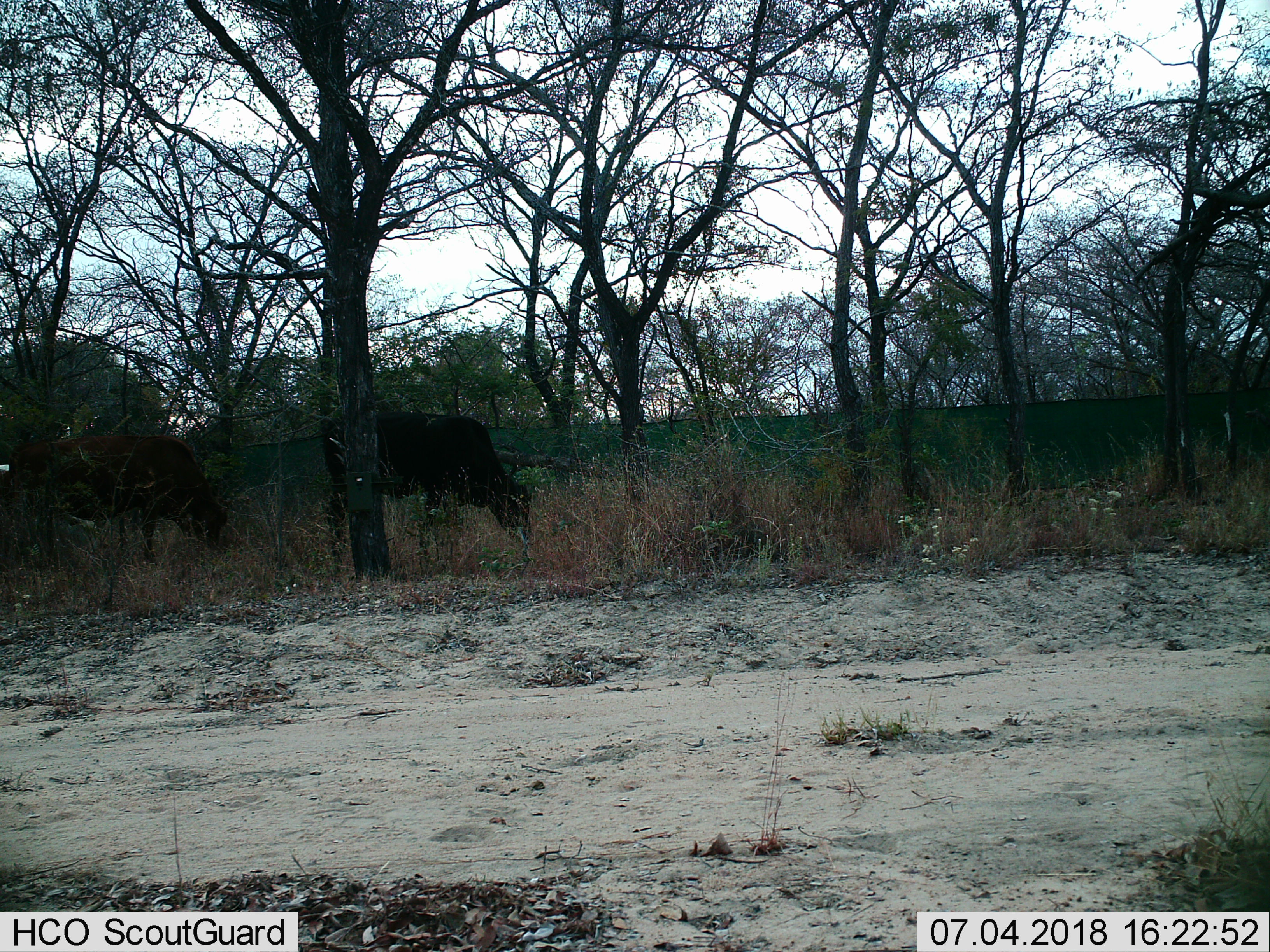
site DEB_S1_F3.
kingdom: Animalia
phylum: Chordata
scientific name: Vertebrata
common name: domestic animal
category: domesticanimal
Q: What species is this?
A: Domesticanimal (domestic animal) (Vertebrata).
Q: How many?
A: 2.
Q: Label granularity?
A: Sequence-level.